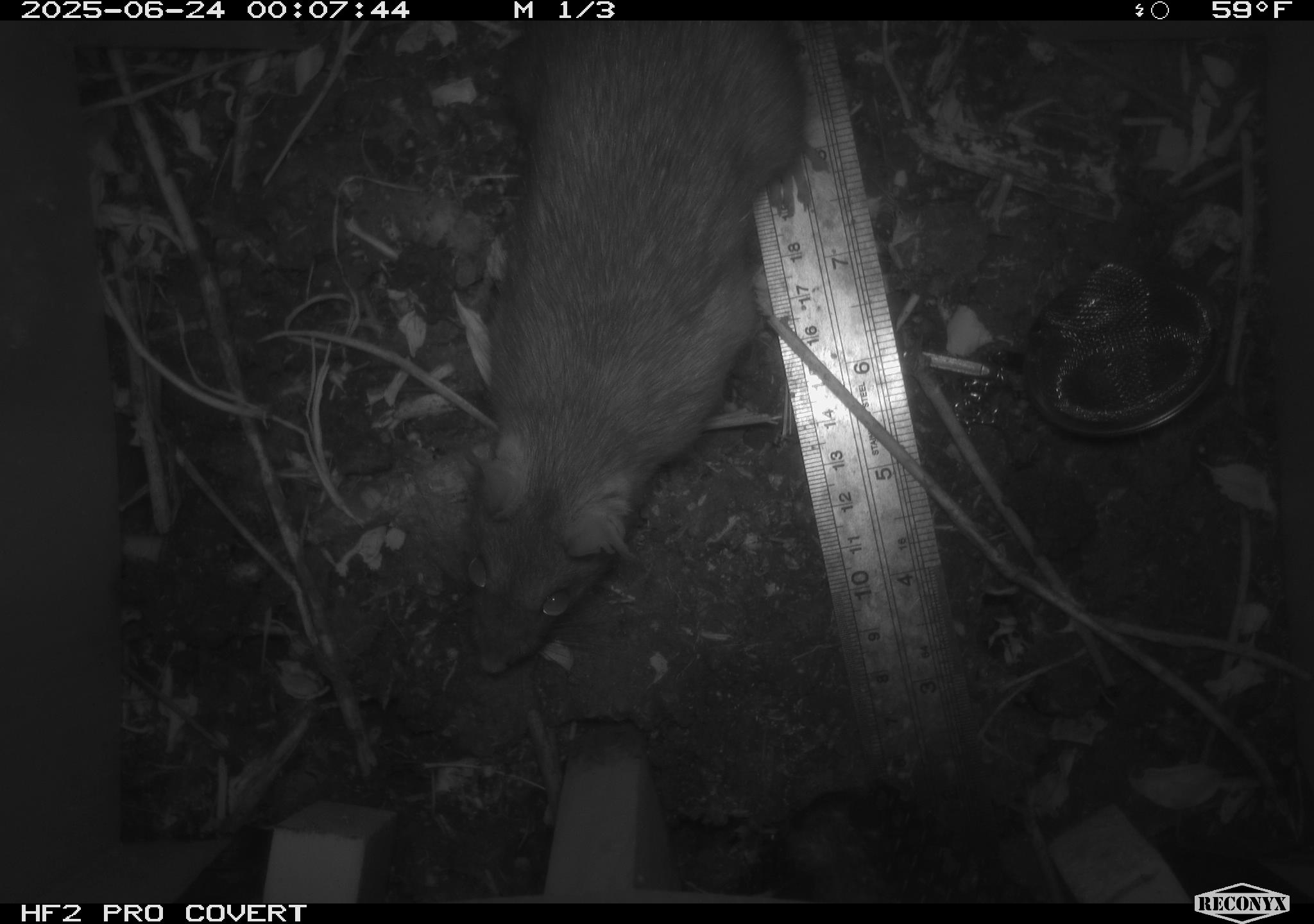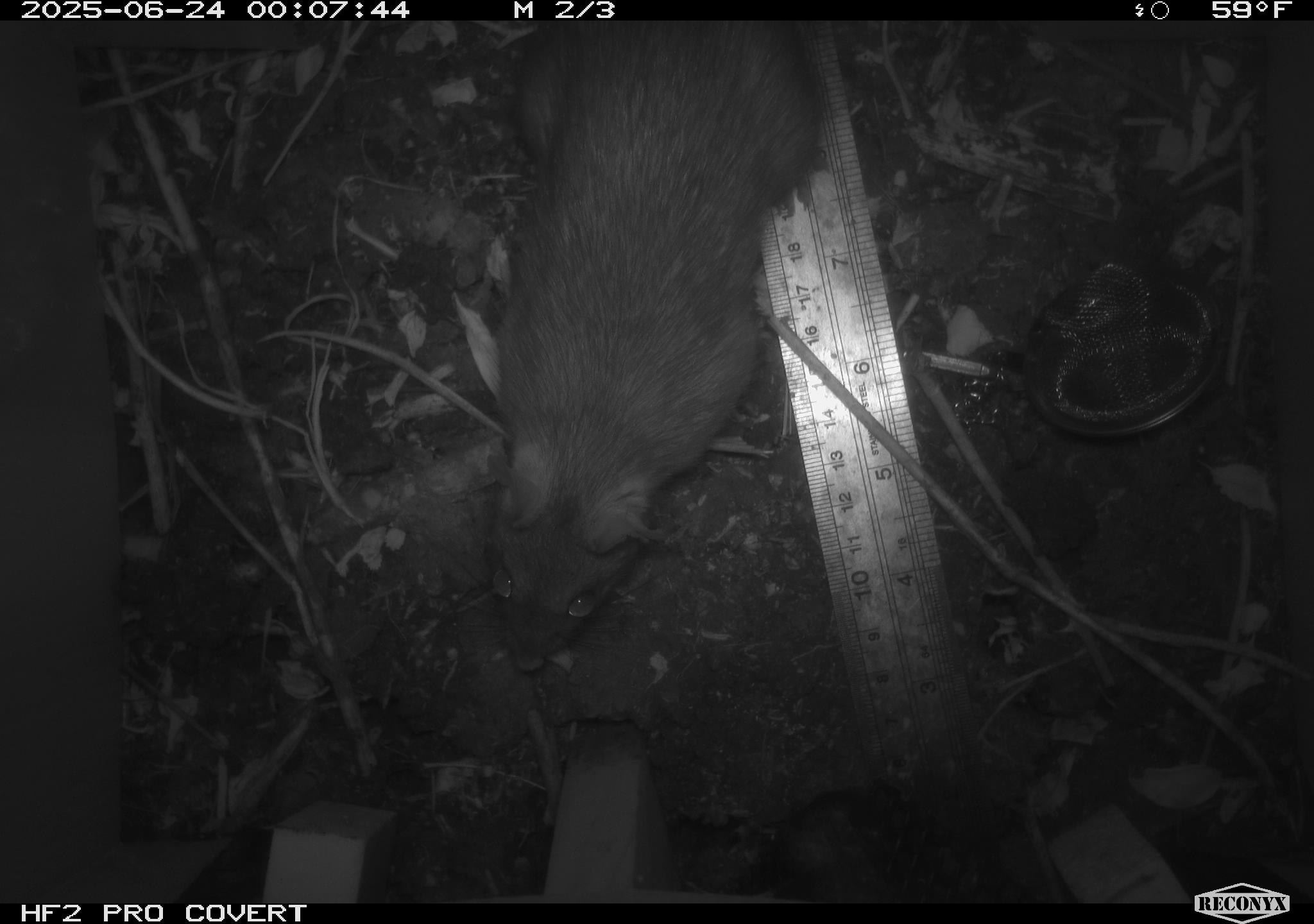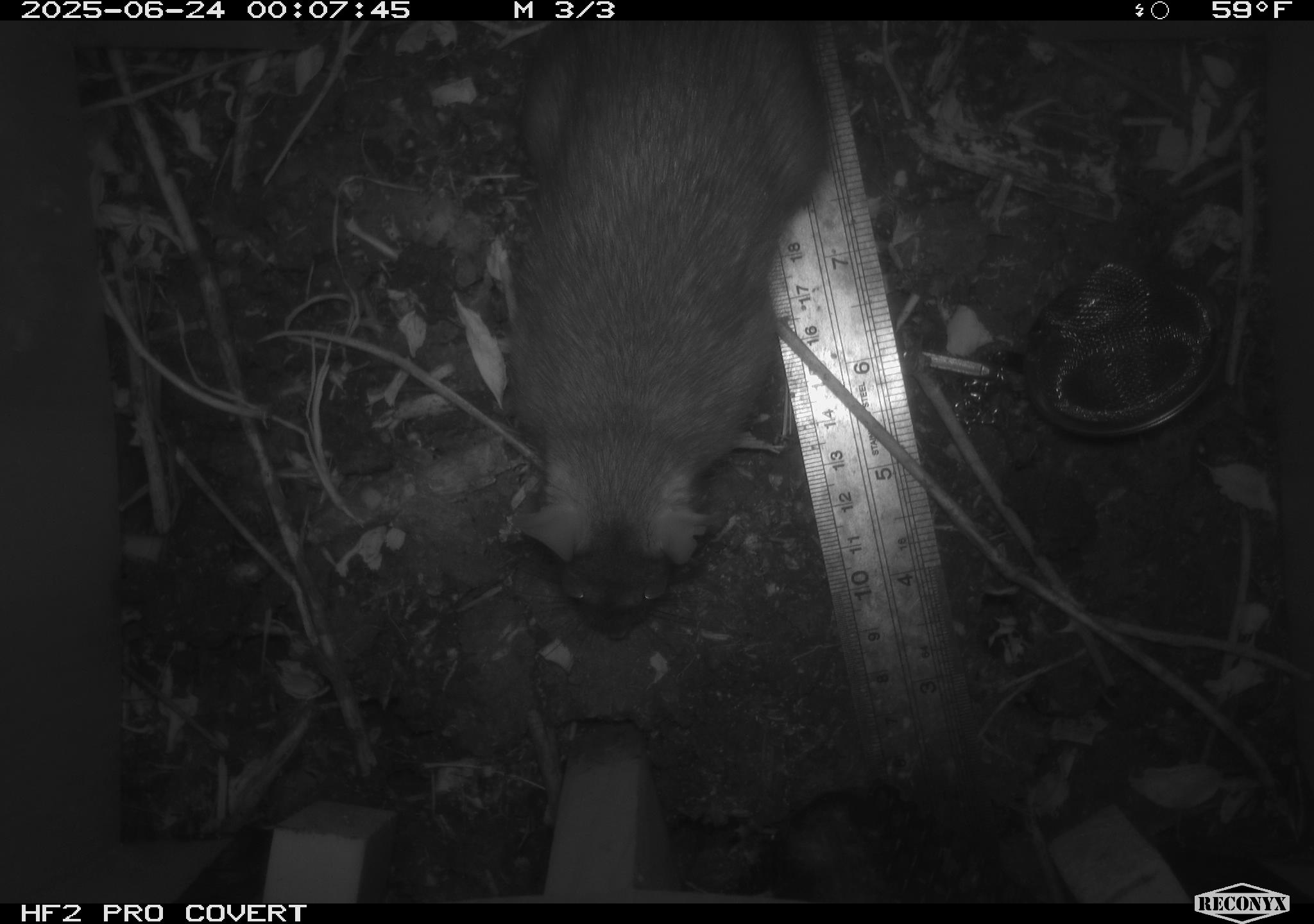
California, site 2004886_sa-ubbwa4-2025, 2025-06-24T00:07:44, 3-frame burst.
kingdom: Animalia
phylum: Chordata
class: Mammalia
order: Rodentia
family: Muridae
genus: Rattus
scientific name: Rattus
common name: rat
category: rattus species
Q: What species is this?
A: Rattus species (rat) (Rattus).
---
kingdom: Animalia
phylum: Chordata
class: Mammalia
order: Rodentia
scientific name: Rodentia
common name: rodent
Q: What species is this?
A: Rodent (Rodentia).